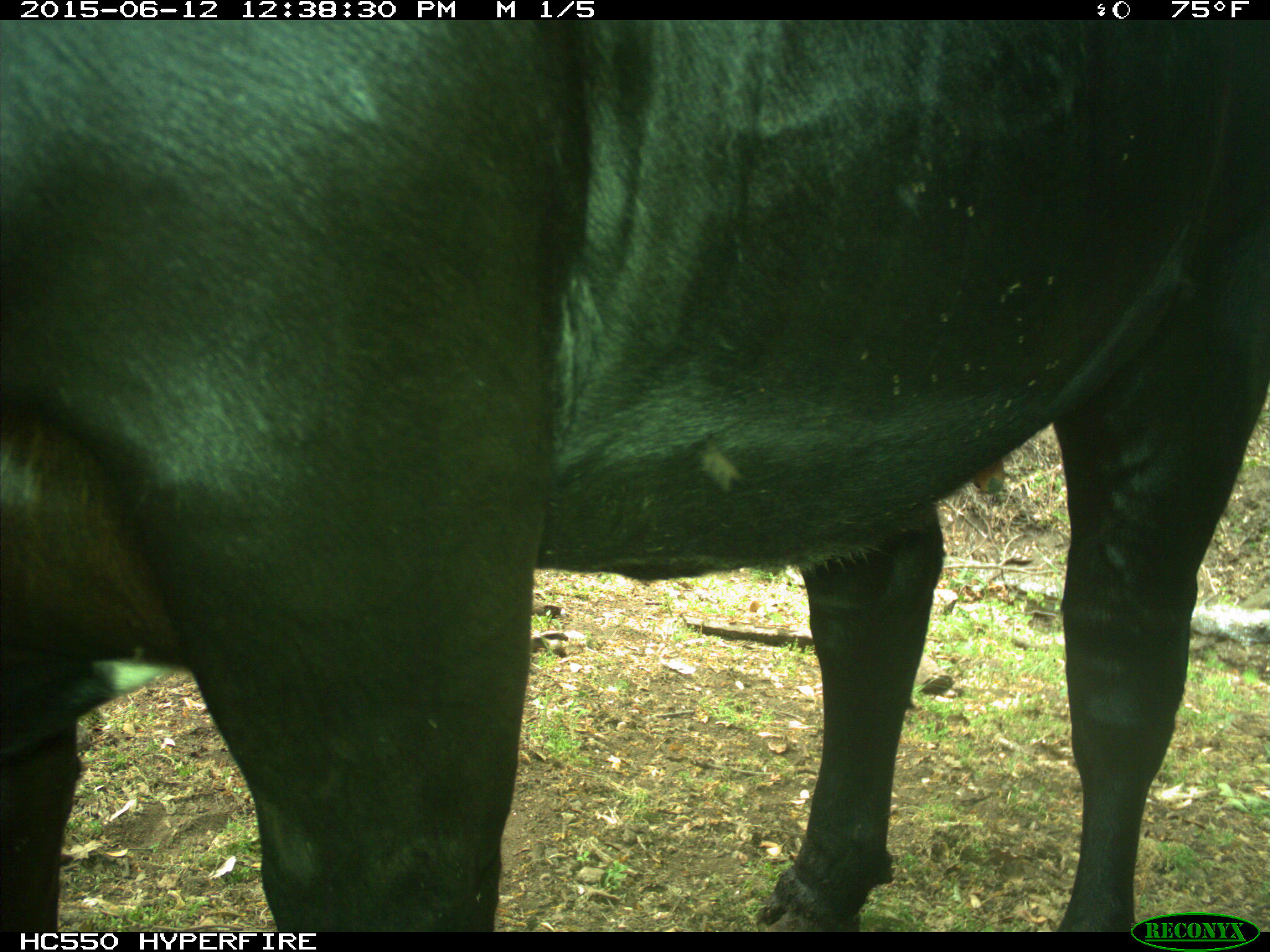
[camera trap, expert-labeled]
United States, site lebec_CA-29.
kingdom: Animalia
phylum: Chordata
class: Mammalia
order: Artiodactyla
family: Bovidae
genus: Bos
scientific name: Bos taurus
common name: domestic cow